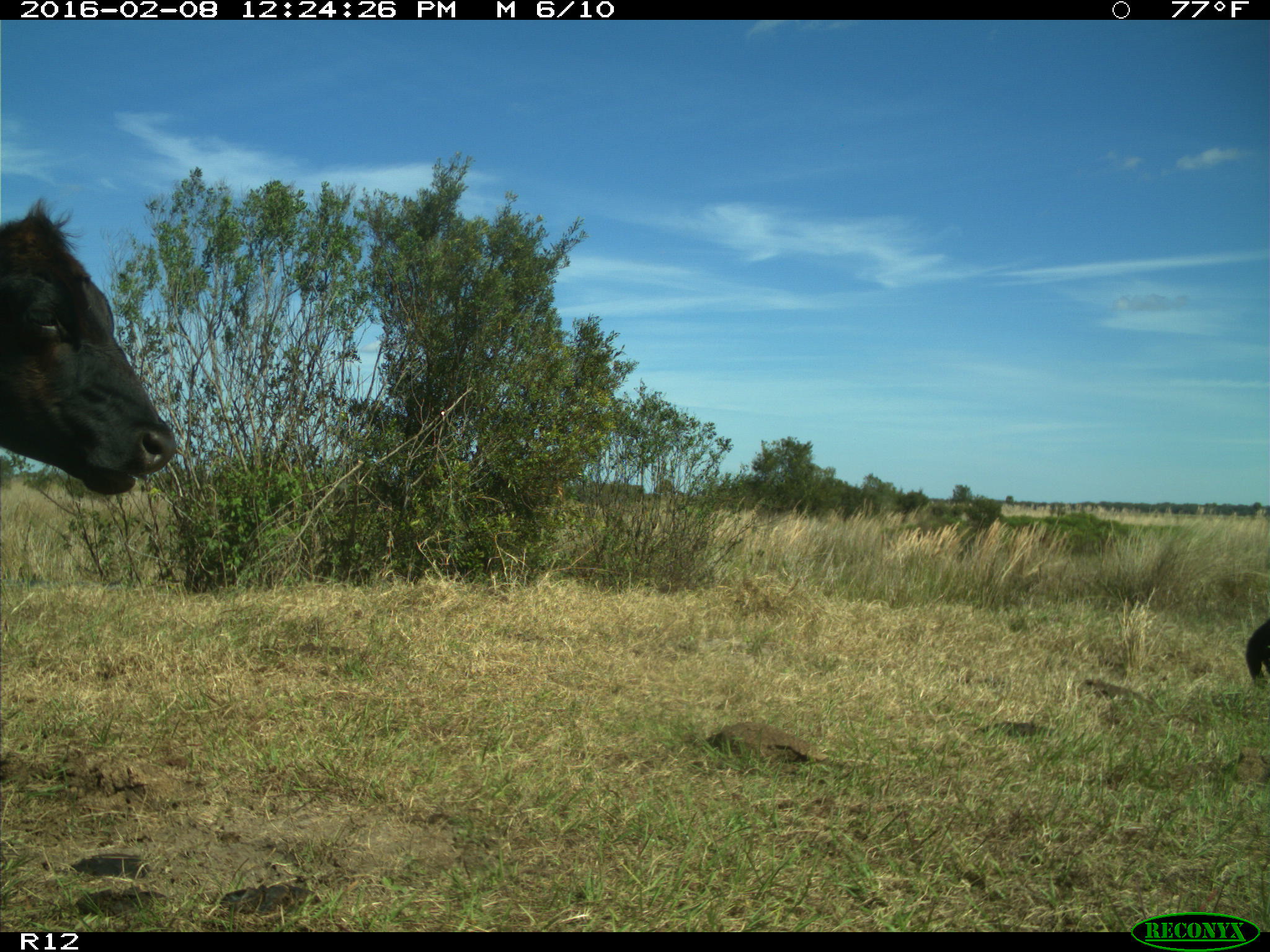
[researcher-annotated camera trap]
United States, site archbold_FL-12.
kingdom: Animalia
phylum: Chordata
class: Mammalia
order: Artiodactyla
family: Bovidae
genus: Bos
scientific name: Bos taurus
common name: domestic cow